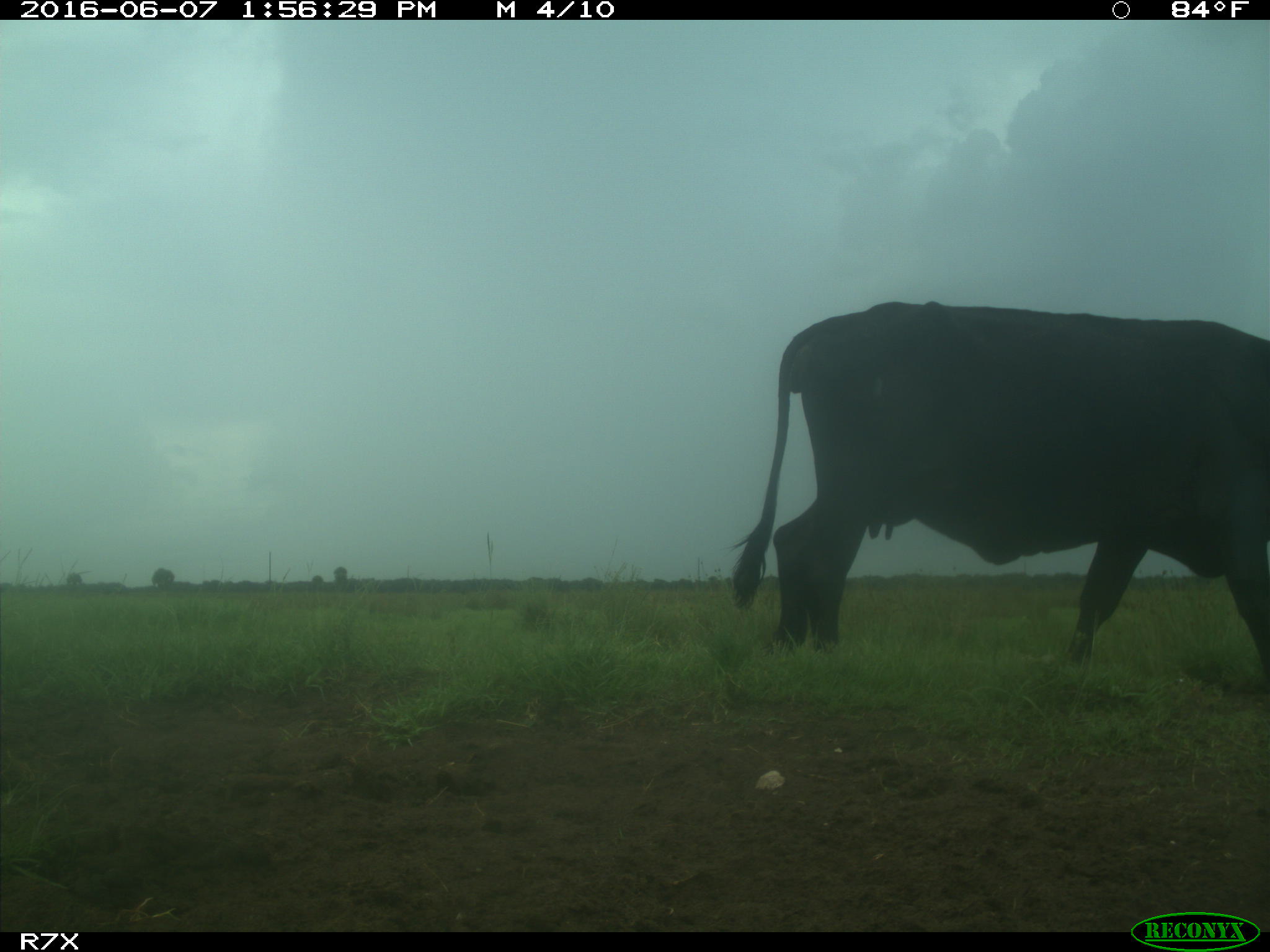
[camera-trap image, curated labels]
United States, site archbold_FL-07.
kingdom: Animalia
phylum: Chordata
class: Mammalia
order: Artiodactyla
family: Bovidae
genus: Bos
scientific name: Bos taurus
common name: domestic cow